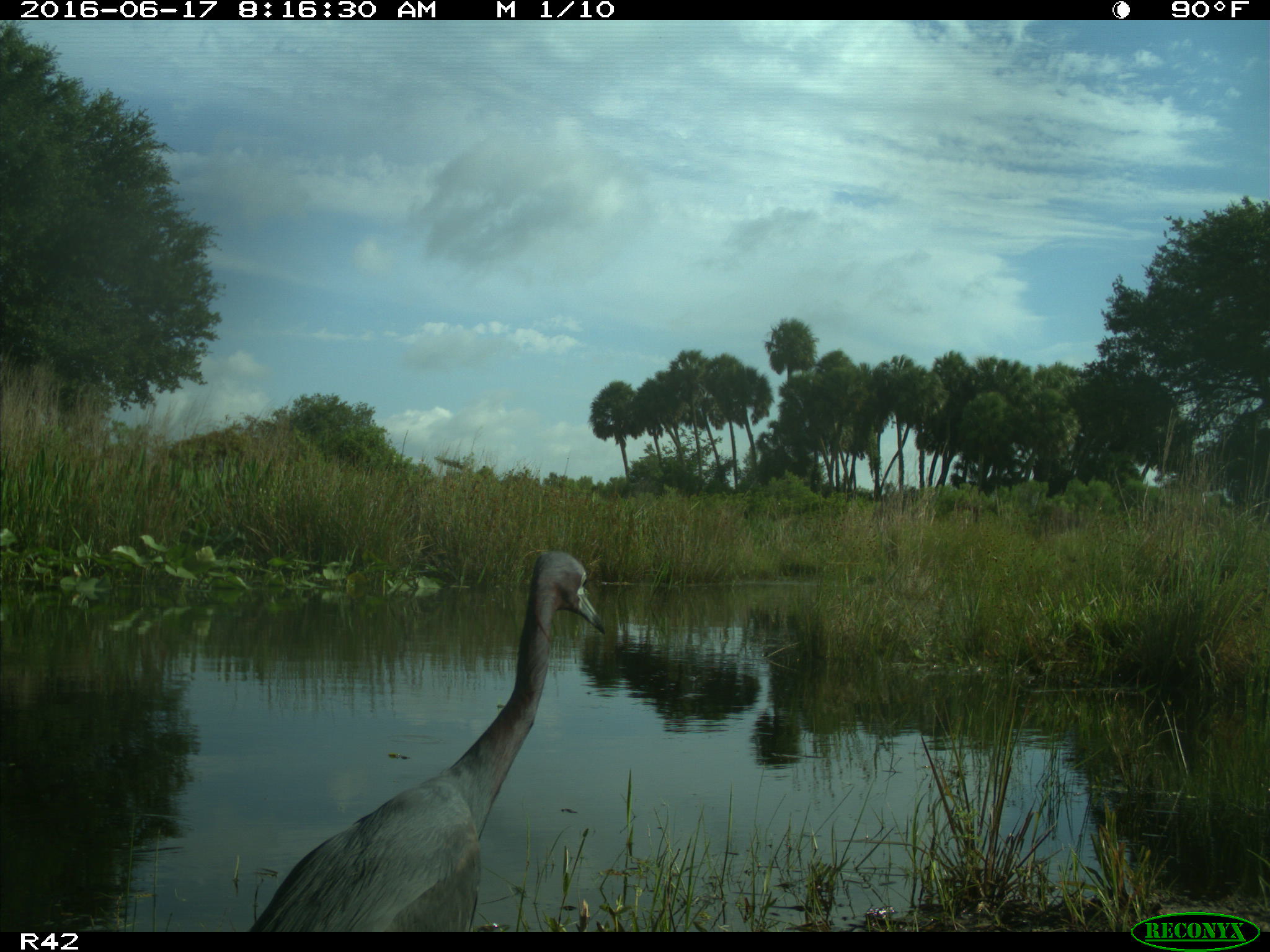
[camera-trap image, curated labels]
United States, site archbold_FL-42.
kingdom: Animalia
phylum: Chordata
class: Mammalia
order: Artiodactyla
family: Bovidae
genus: Bos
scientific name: Bos taurus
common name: domestic cow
Bos taurus (domestic cow).